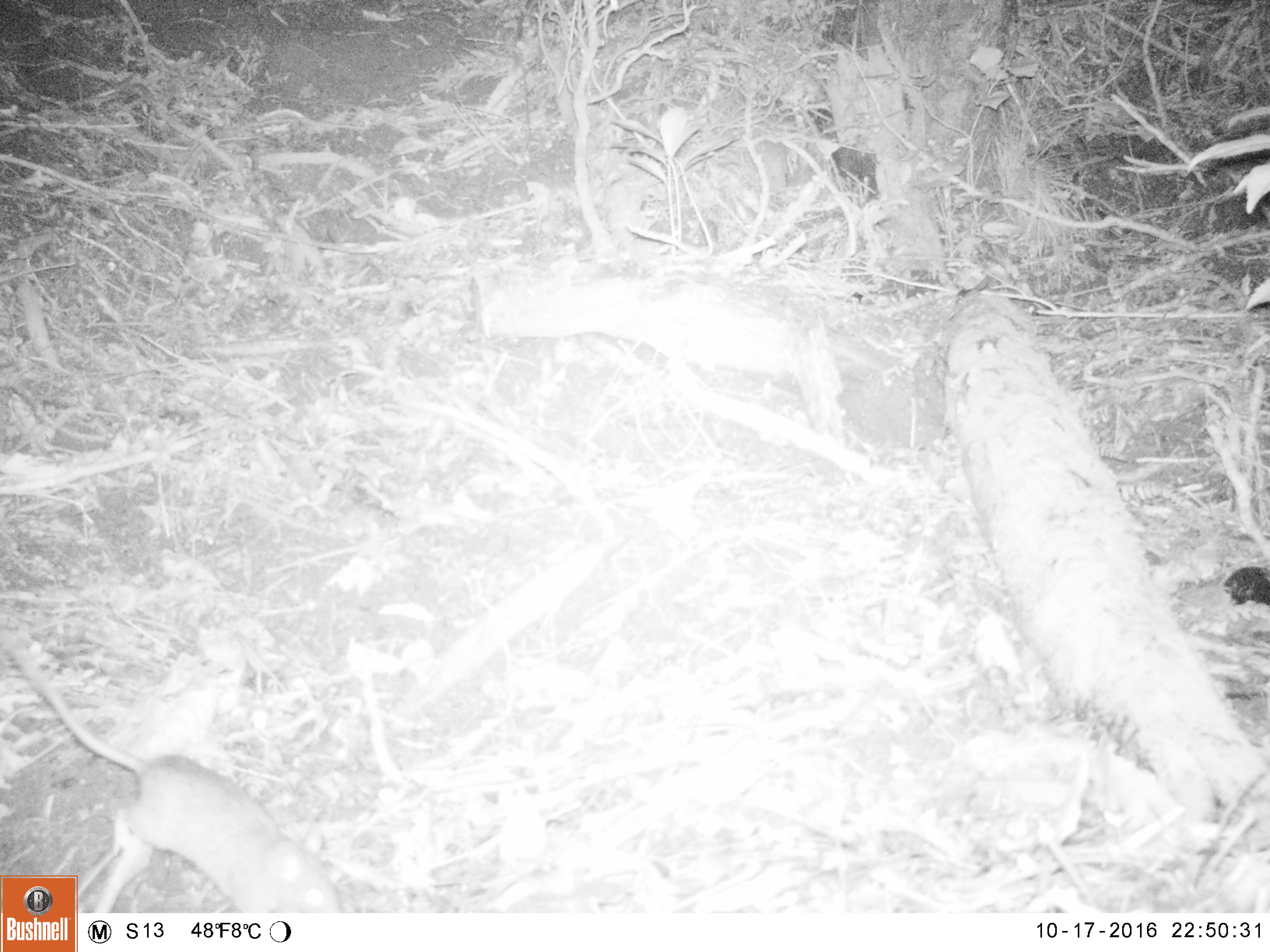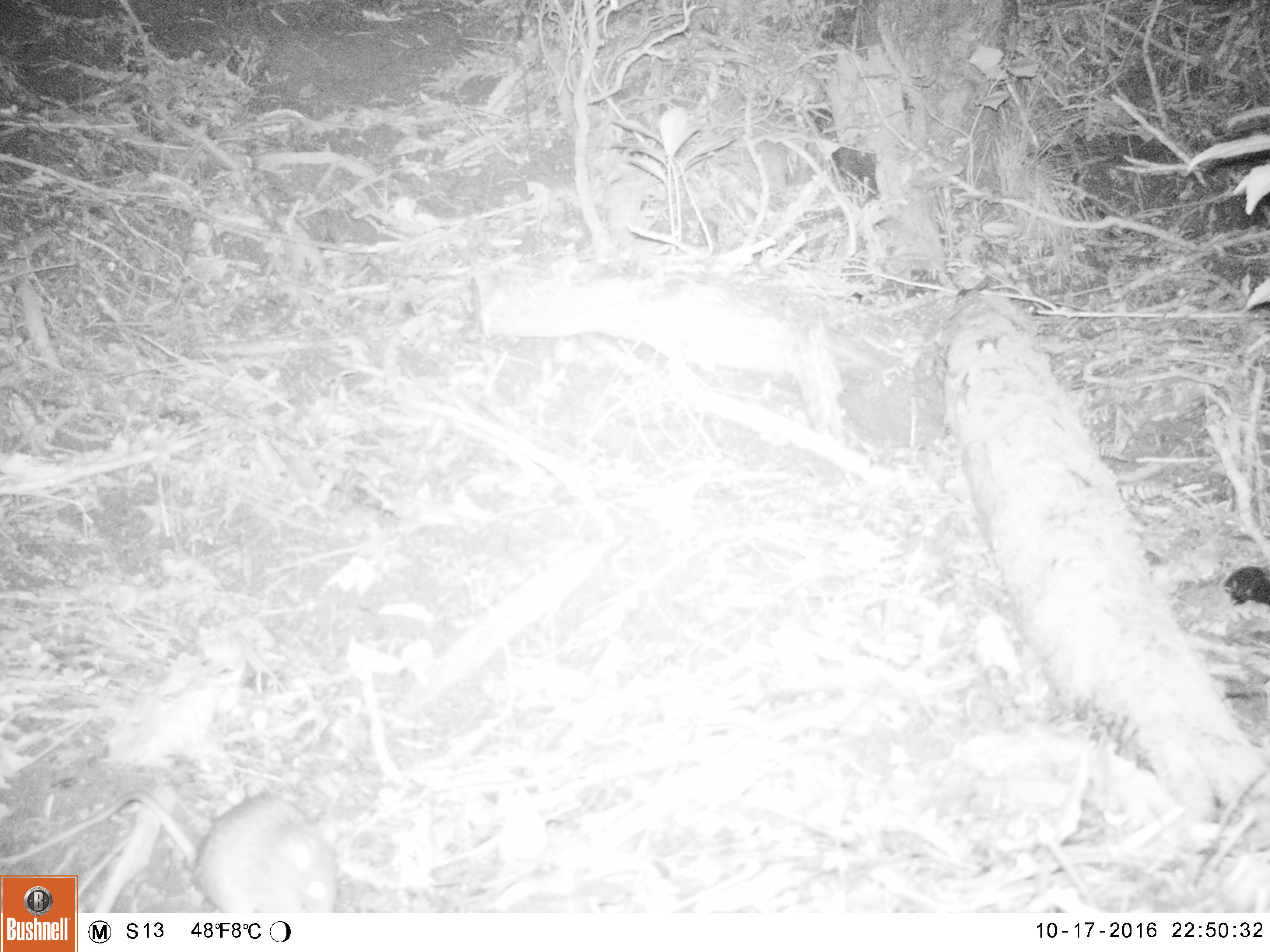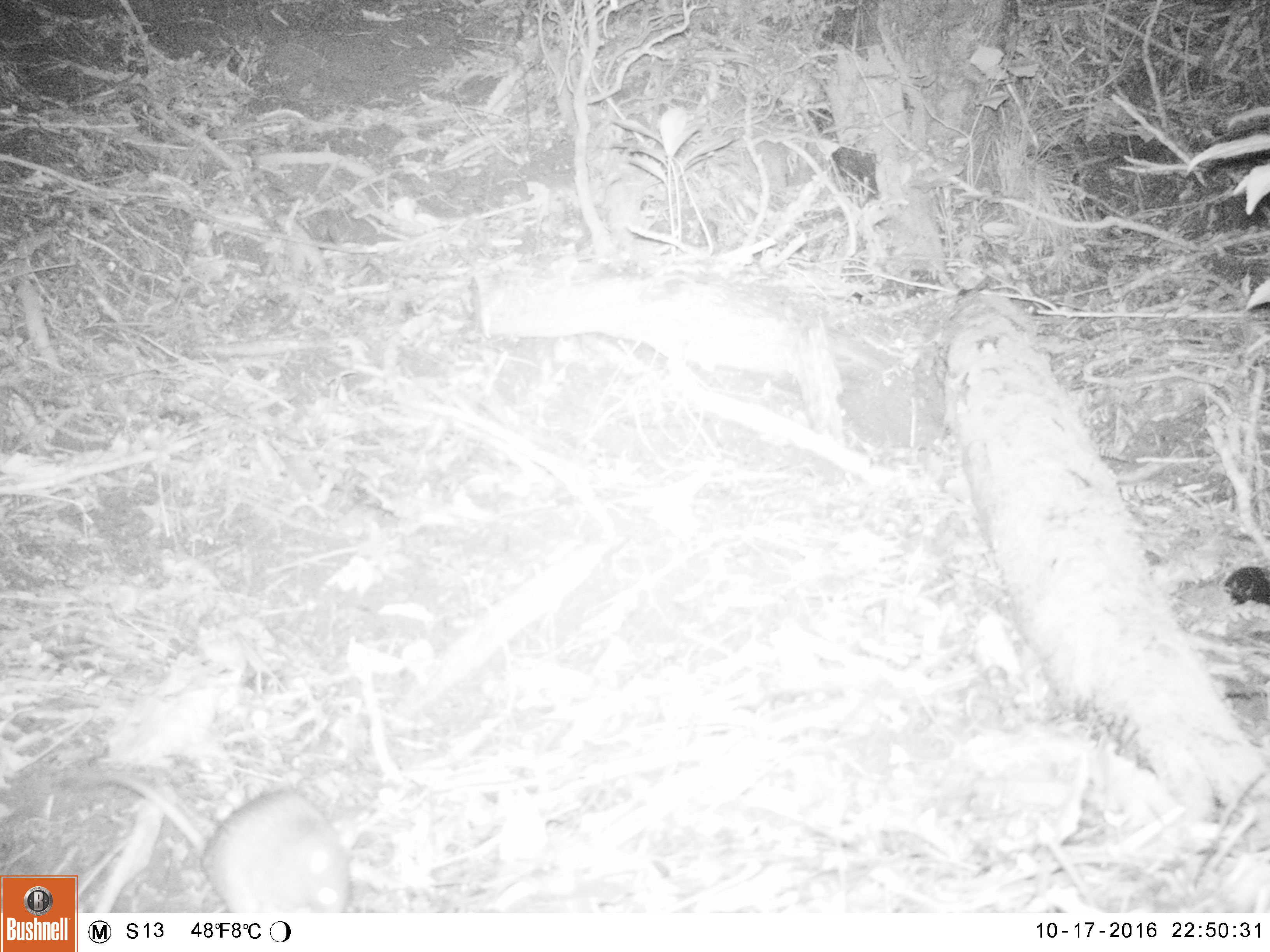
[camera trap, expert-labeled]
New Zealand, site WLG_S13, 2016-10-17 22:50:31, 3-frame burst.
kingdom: Animalia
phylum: Chordata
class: Mammalia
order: Rodentia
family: Muridae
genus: Rattus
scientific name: Rattus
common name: rat